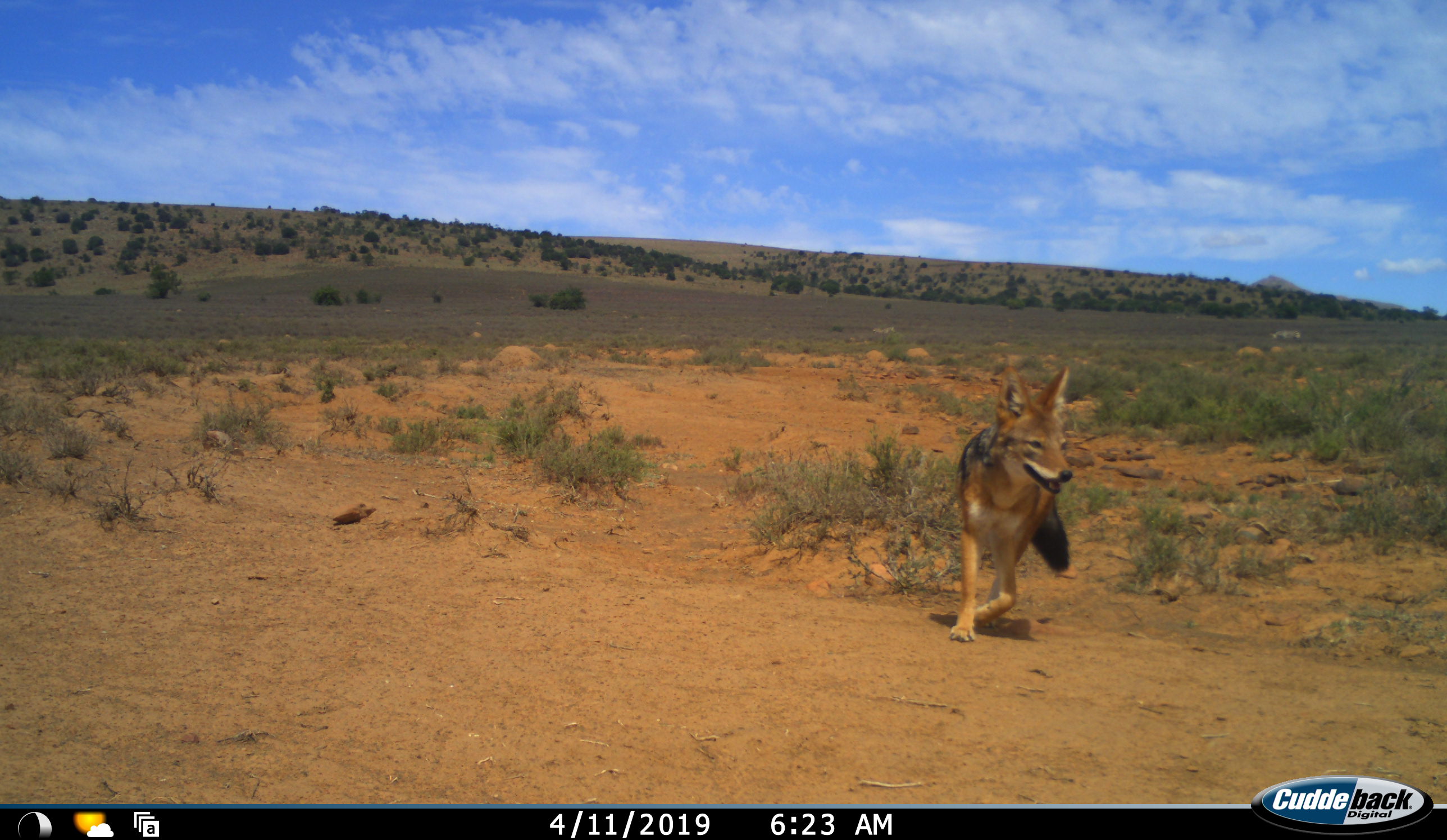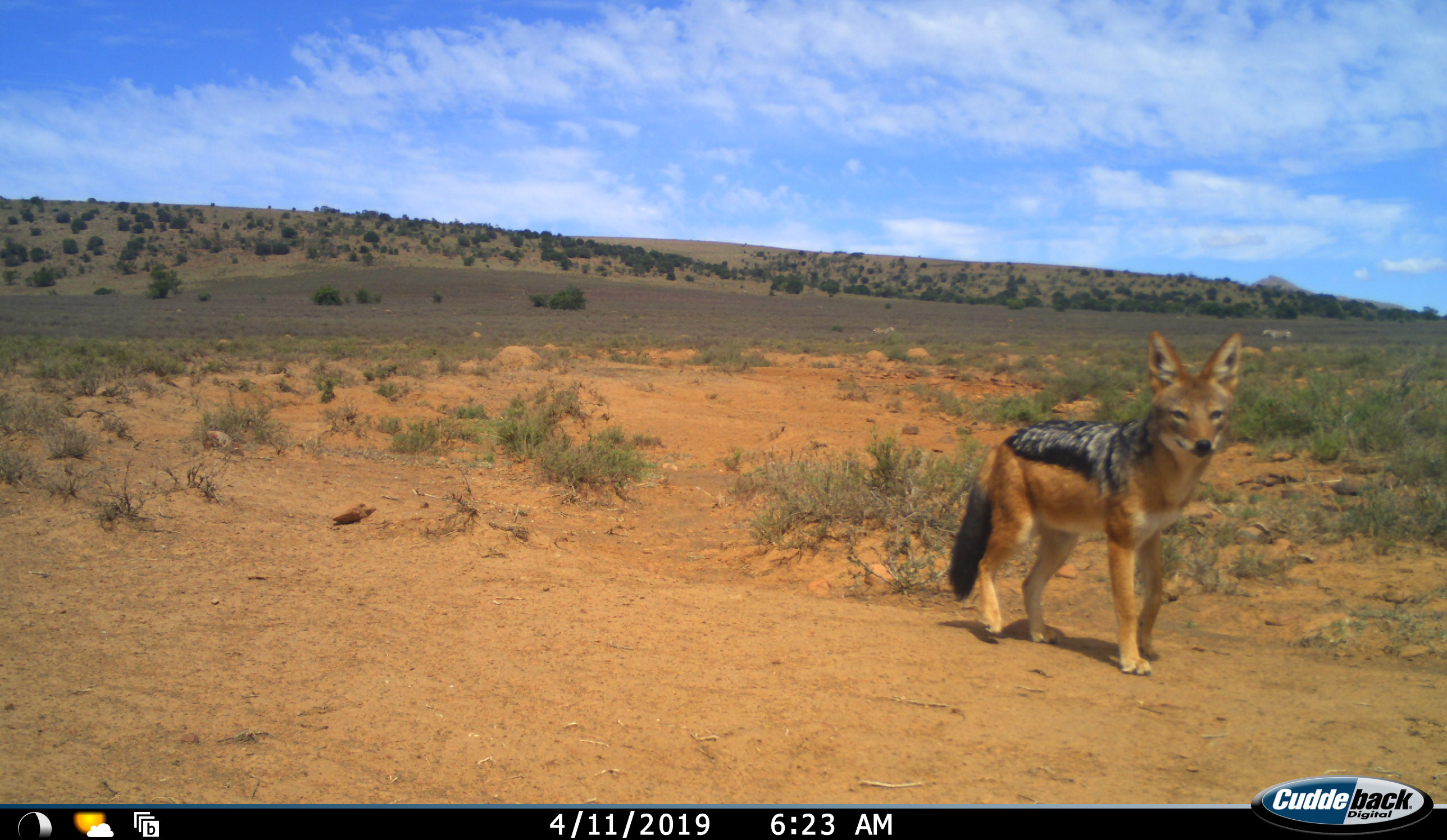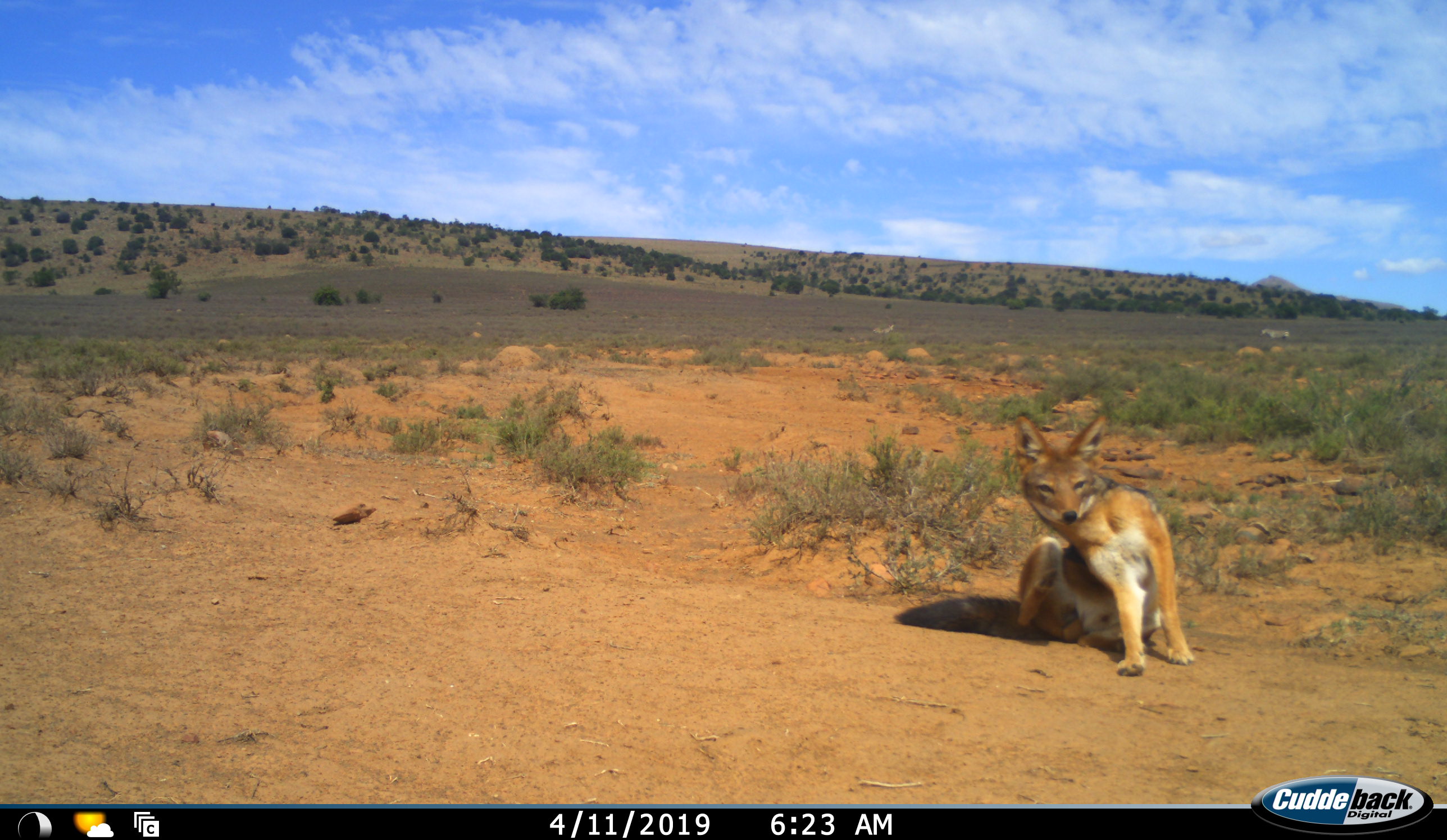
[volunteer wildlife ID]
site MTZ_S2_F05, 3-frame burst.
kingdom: Animalia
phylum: Chordata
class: Mammalia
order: Carnivora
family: Canidae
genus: Lupulella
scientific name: Lupulella mesomelas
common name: black-backed jackal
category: jackalblackbacked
Jackalblackbacked (black-backed jackal) (Lupulella mesomelas), count 1. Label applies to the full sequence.